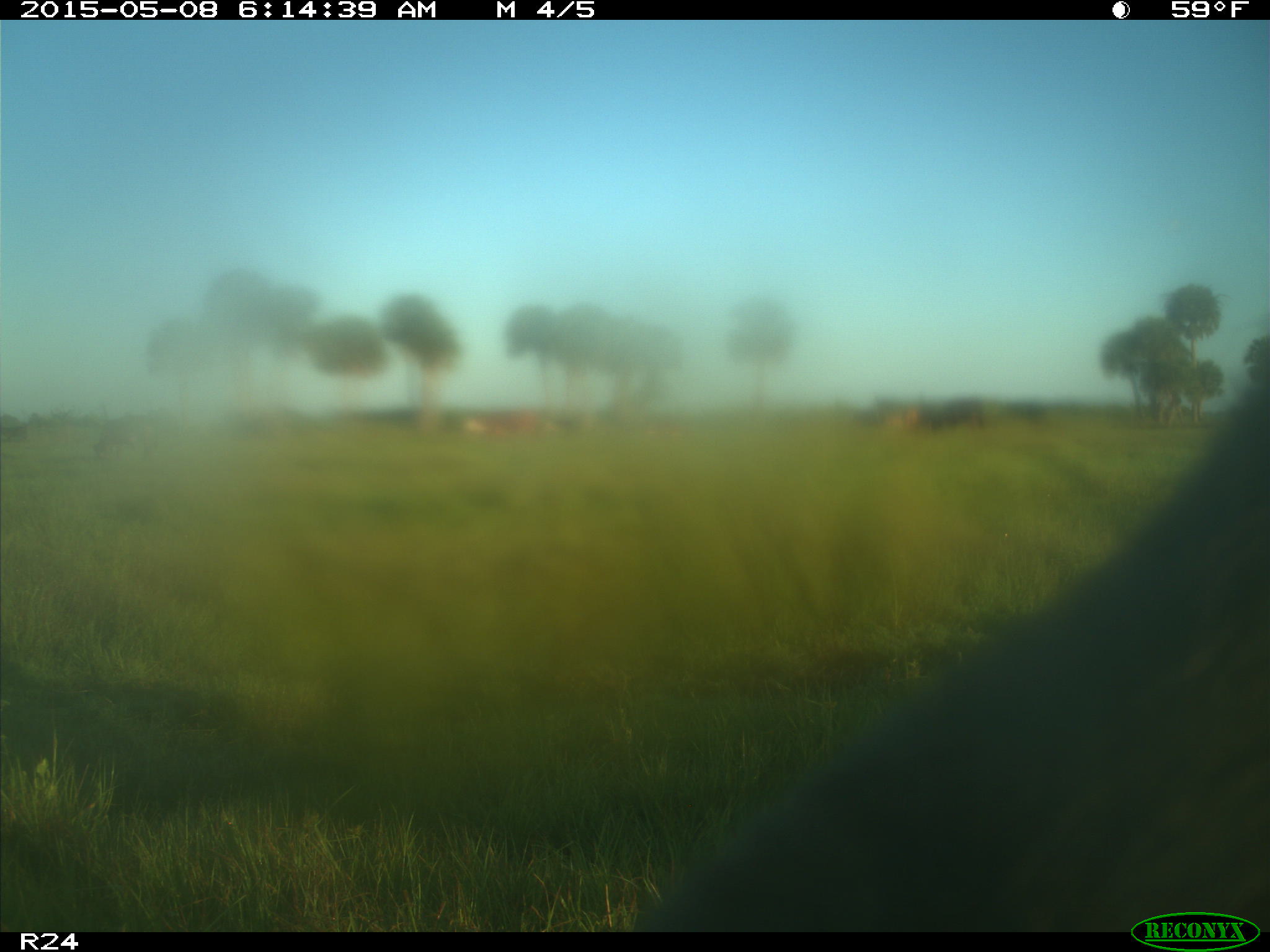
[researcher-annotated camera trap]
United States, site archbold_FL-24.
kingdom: Animalia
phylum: Chordata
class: Mammalia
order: Artiodactyla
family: Bovidae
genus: Bos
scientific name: Bos taurus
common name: domestic cow